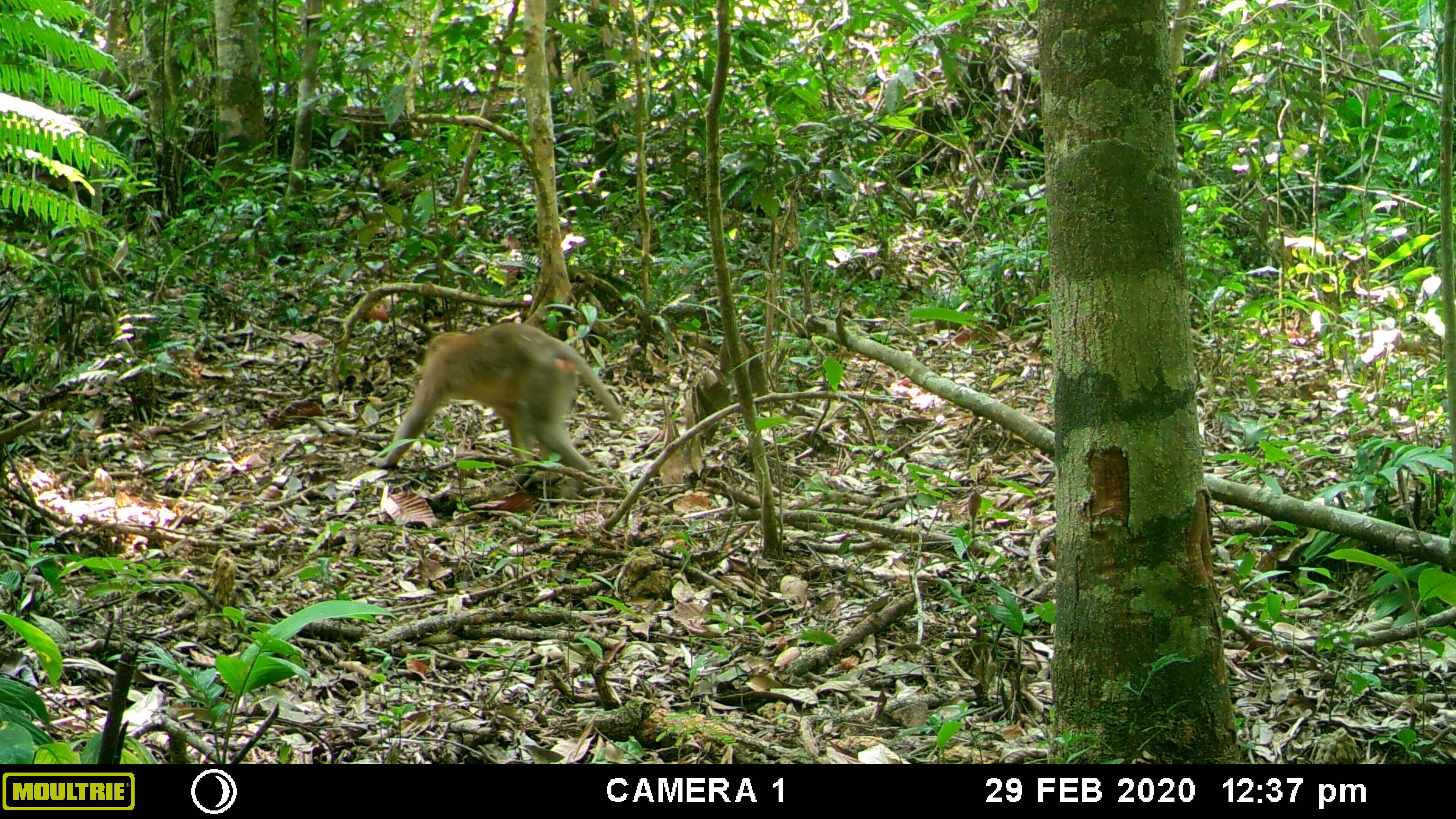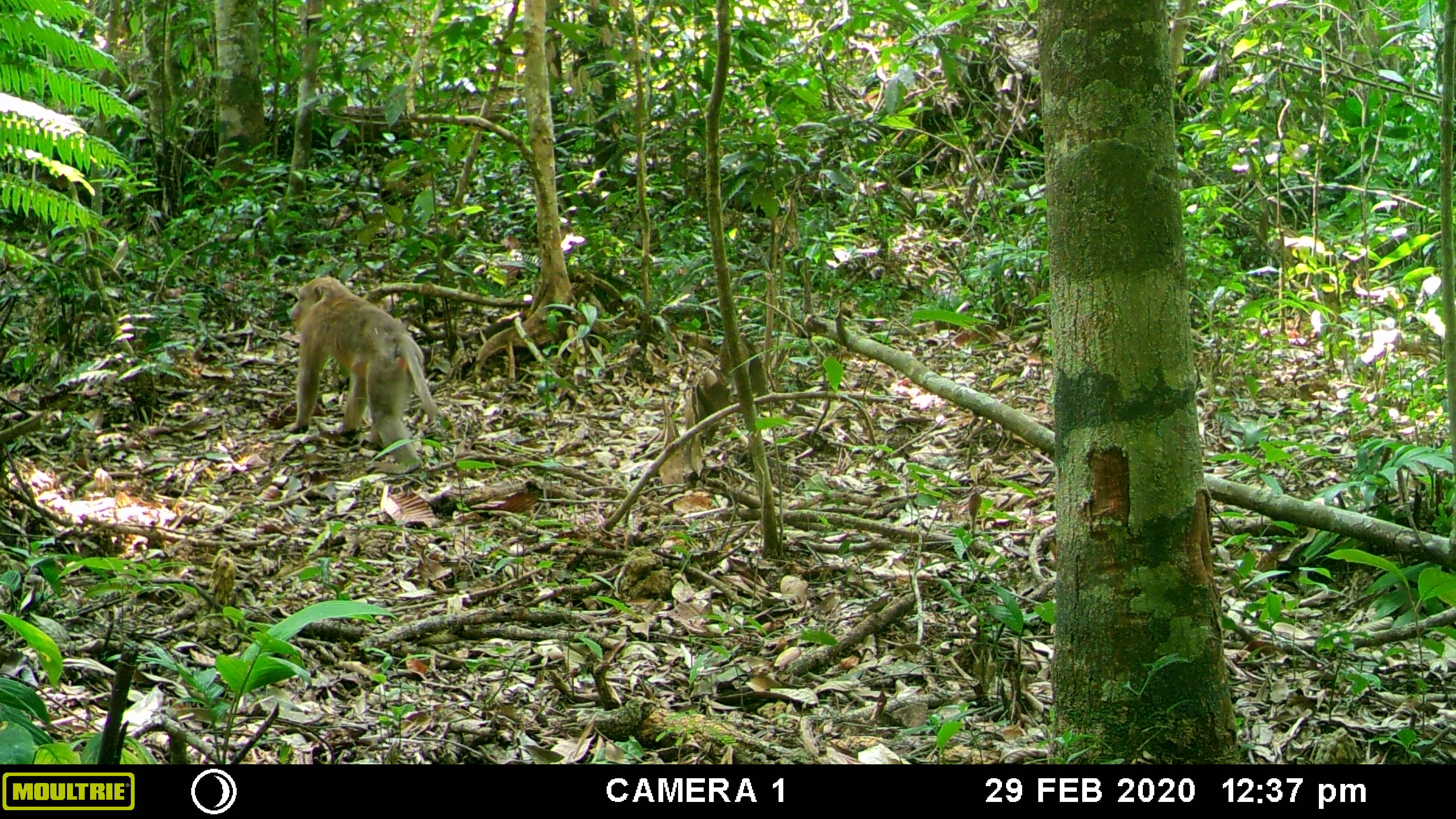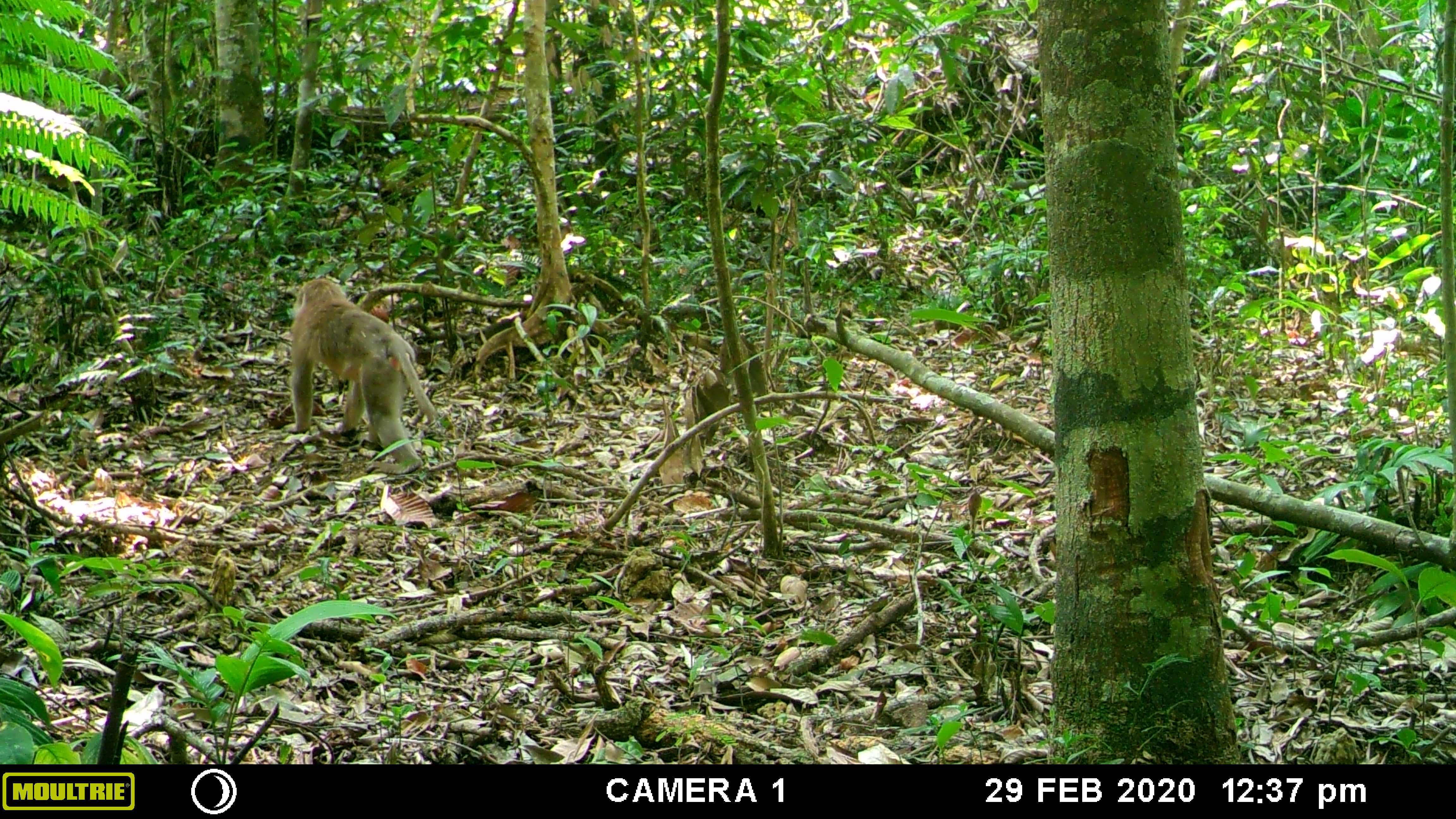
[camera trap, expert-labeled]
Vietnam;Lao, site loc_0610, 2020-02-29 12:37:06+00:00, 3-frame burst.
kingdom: Animalia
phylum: Chordata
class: Mammalia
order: Primates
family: Cercopithecidae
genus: Macaca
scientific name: Macaca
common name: macaques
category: assam or rhesus macaque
Assam or rhesus macaque (macaques) (Macaca). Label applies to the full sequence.